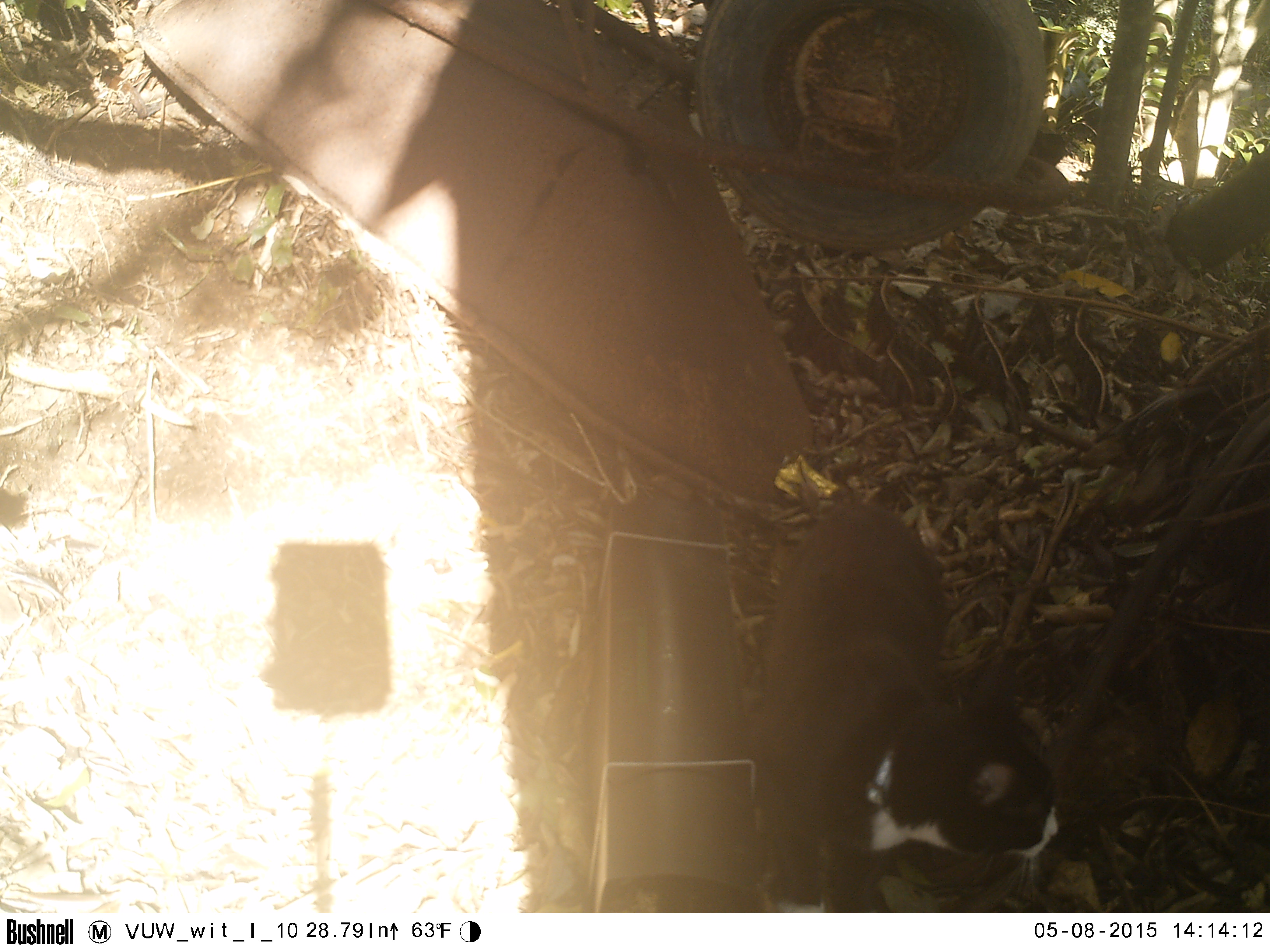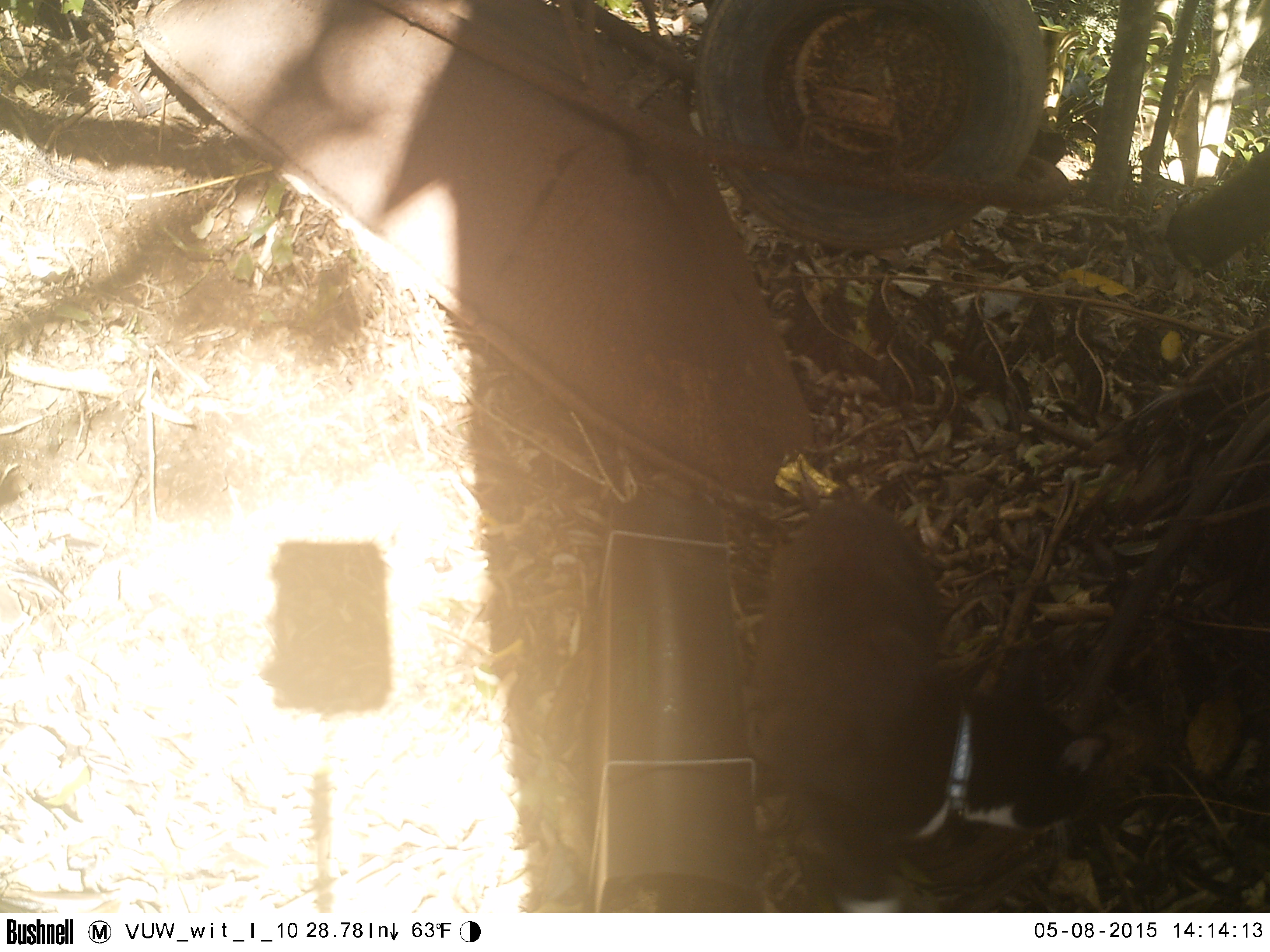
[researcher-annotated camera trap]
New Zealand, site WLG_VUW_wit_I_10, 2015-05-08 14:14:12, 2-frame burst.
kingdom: Animalia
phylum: Chordata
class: Mammalia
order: Carnivora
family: Felidae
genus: Felis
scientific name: Felis catus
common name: domestic cat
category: cat